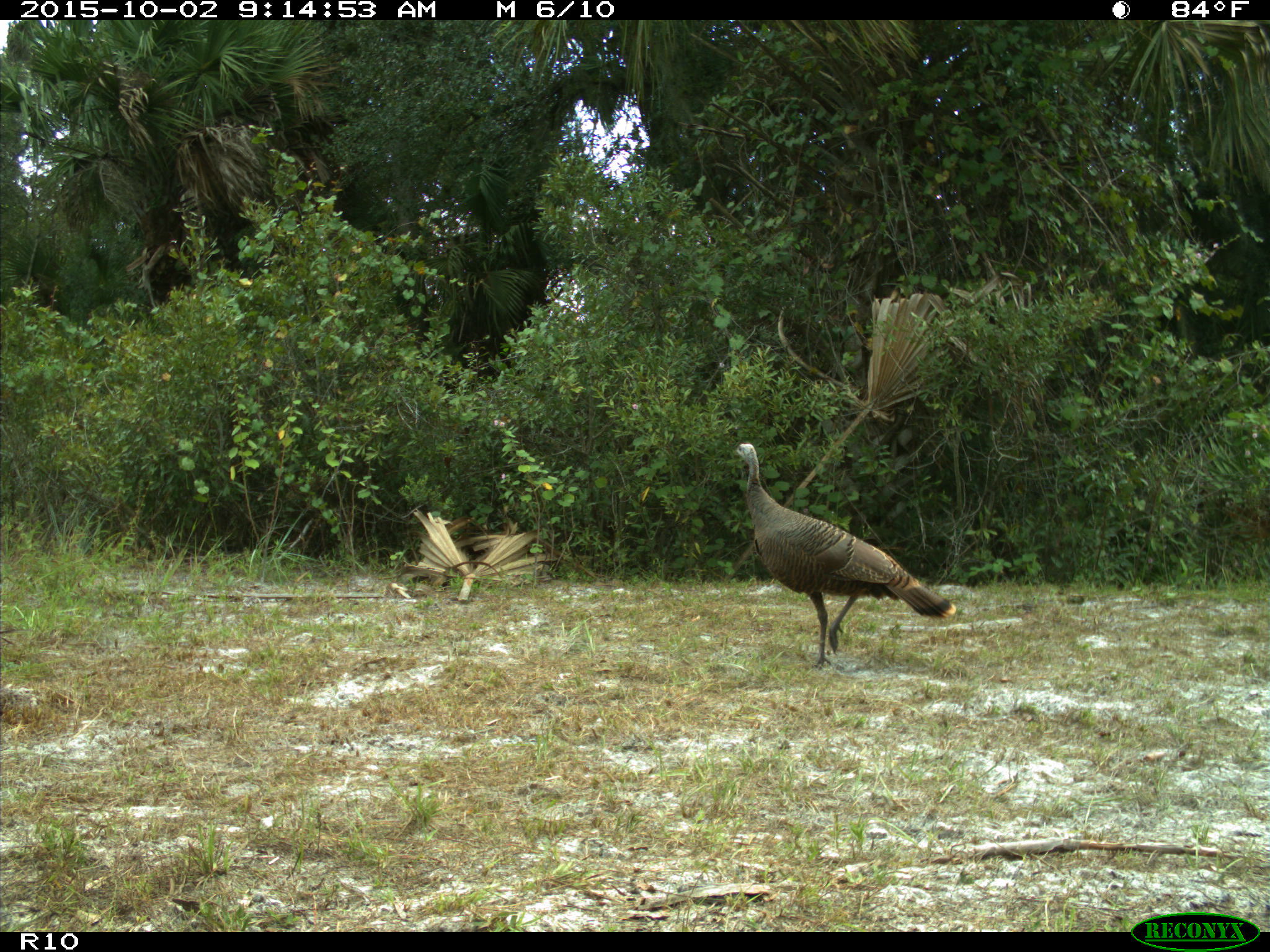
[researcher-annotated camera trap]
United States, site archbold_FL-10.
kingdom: Animalia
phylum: Chordata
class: Aves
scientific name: Aves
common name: birds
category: unidentified bird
Unidentified bird (birds) (Aves).